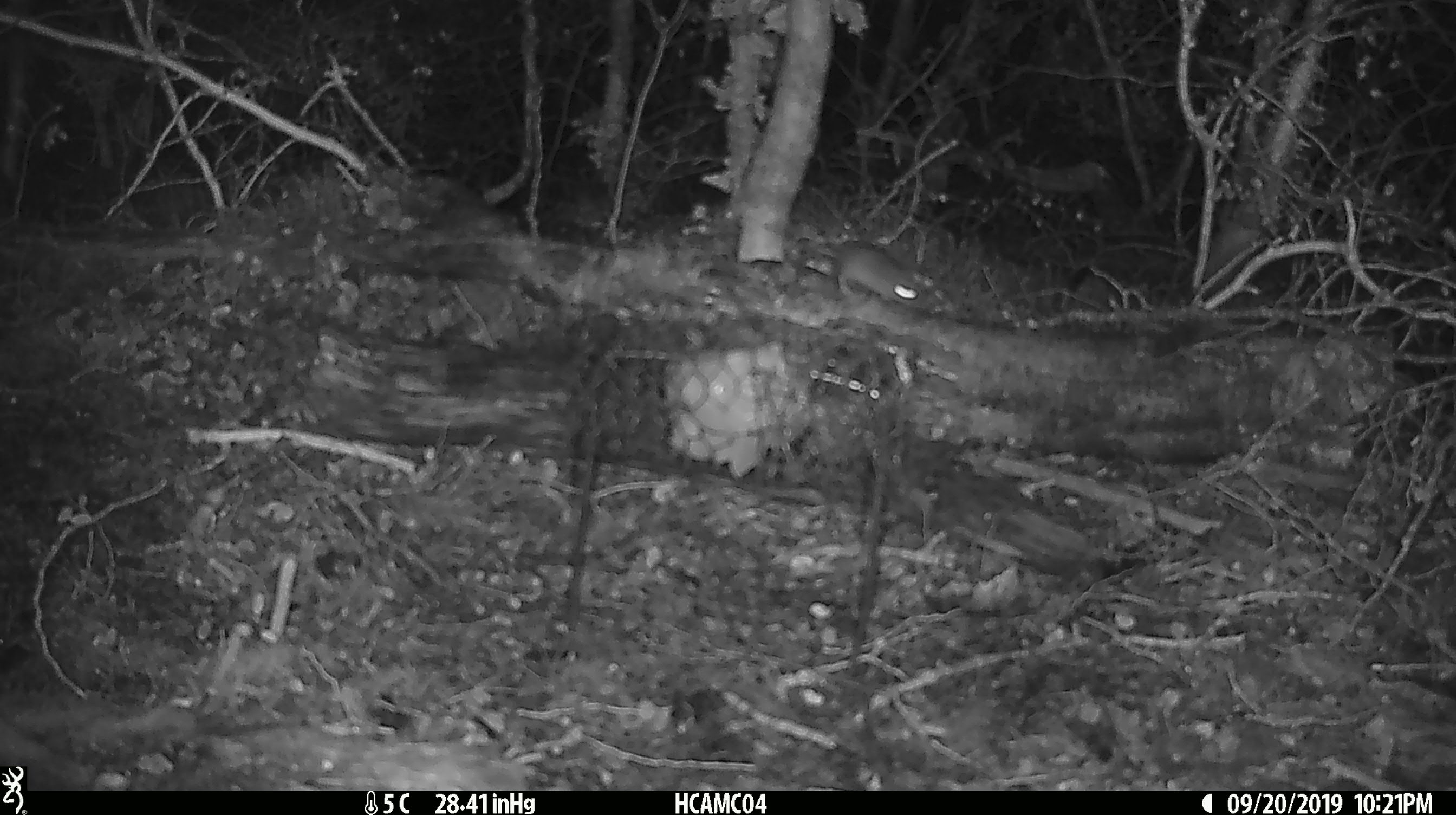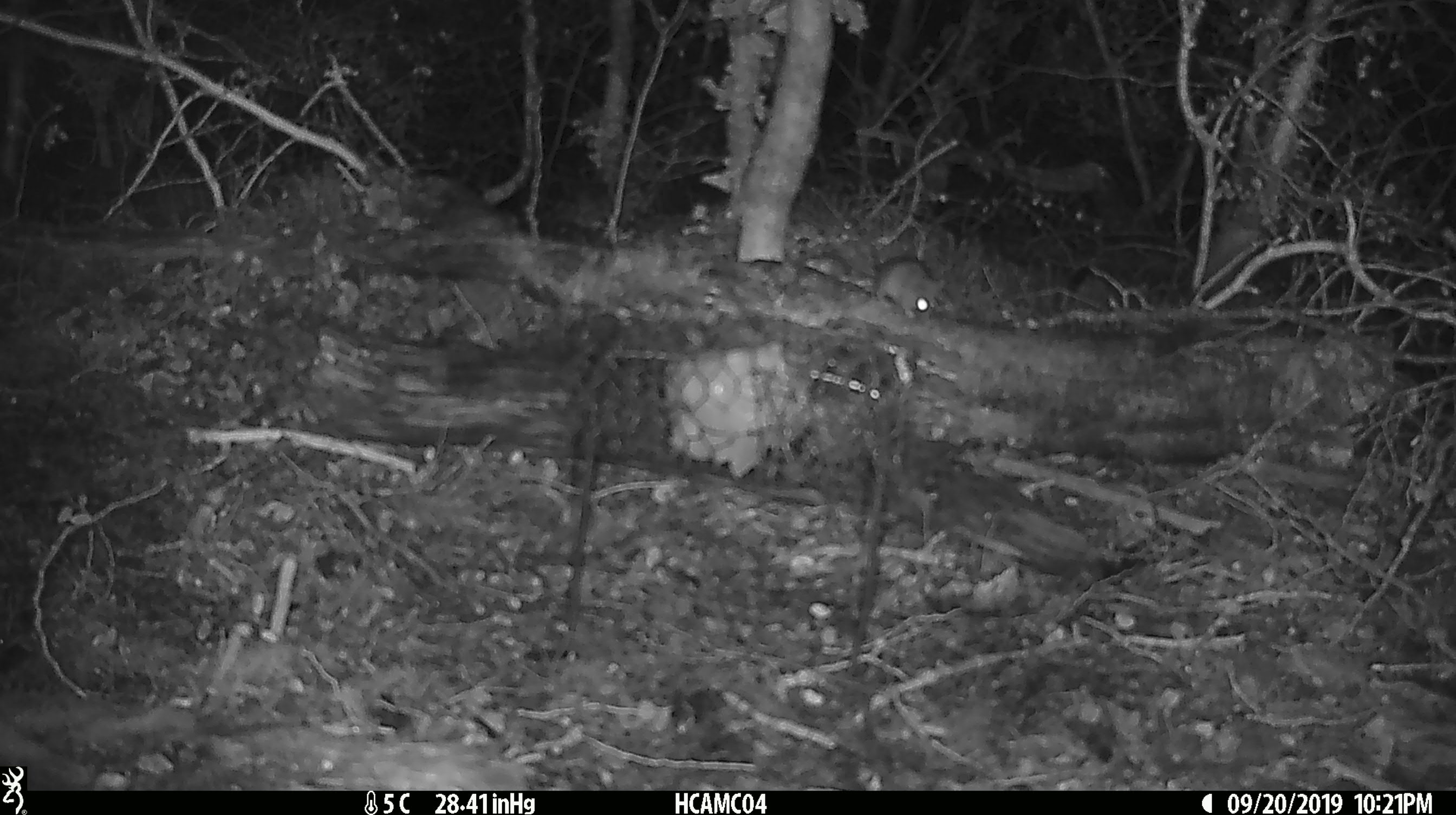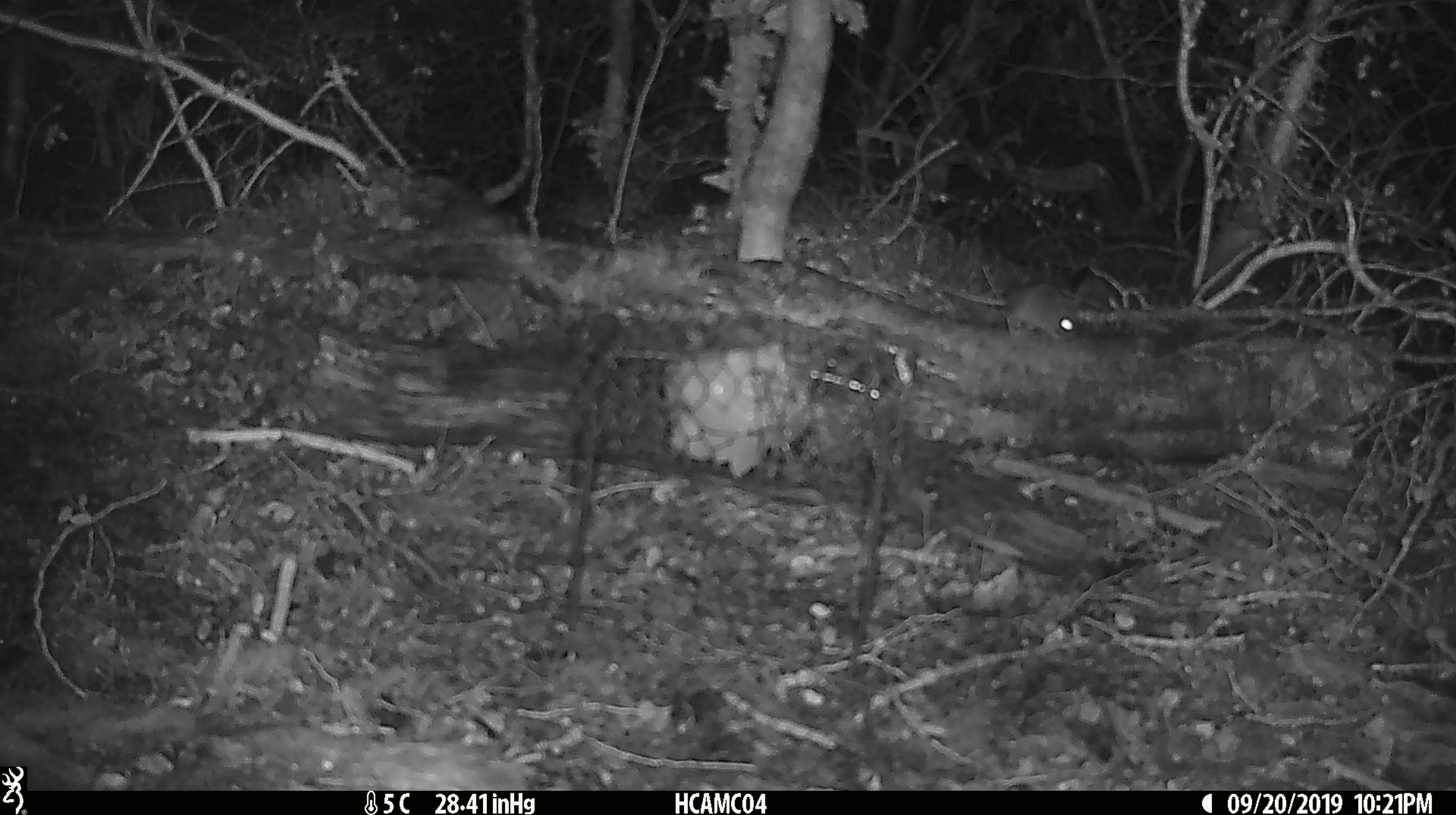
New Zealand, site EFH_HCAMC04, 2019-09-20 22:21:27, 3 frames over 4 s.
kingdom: Animalia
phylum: Chordata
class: Mammalia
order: Rodentia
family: Muridae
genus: Mus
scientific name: Mus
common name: mouse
Mouse (Mus).